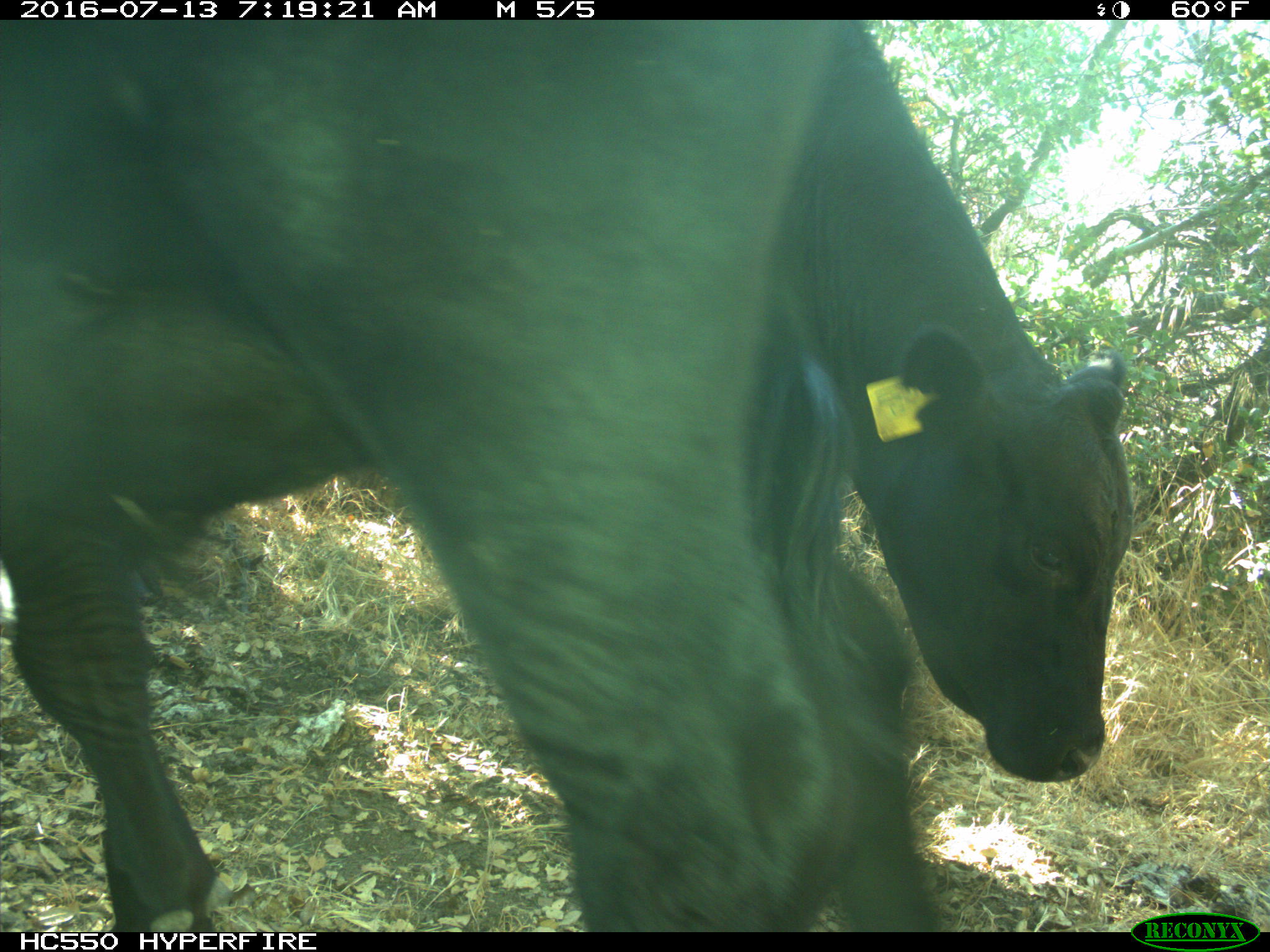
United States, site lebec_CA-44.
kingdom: Animalia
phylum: Chordata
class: Mammalia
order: Artiodactyla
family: Bovidae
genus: Bos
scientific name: Bos taurus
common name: domestic cow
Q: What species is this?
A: Bos taurus (domestic cow).